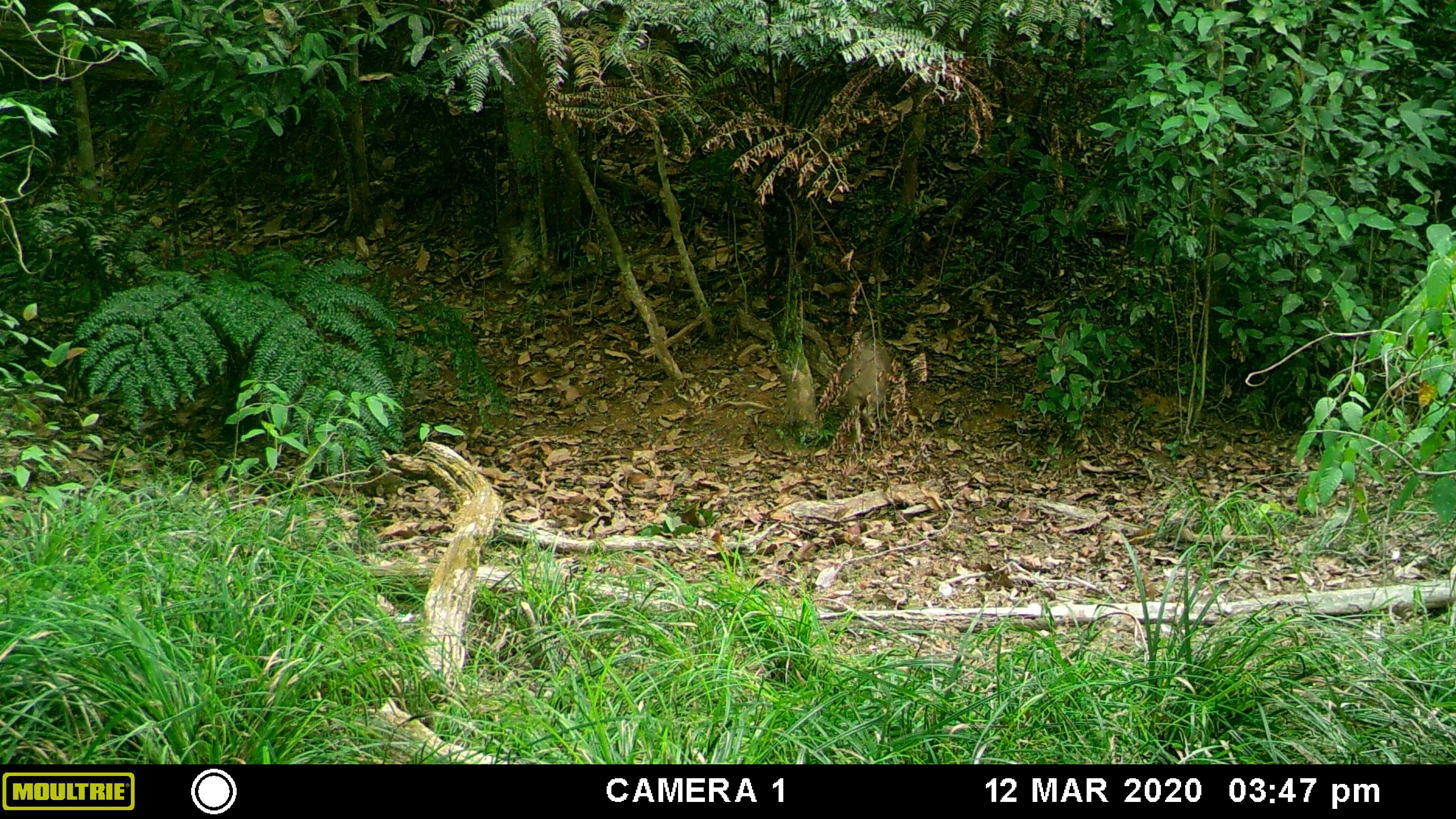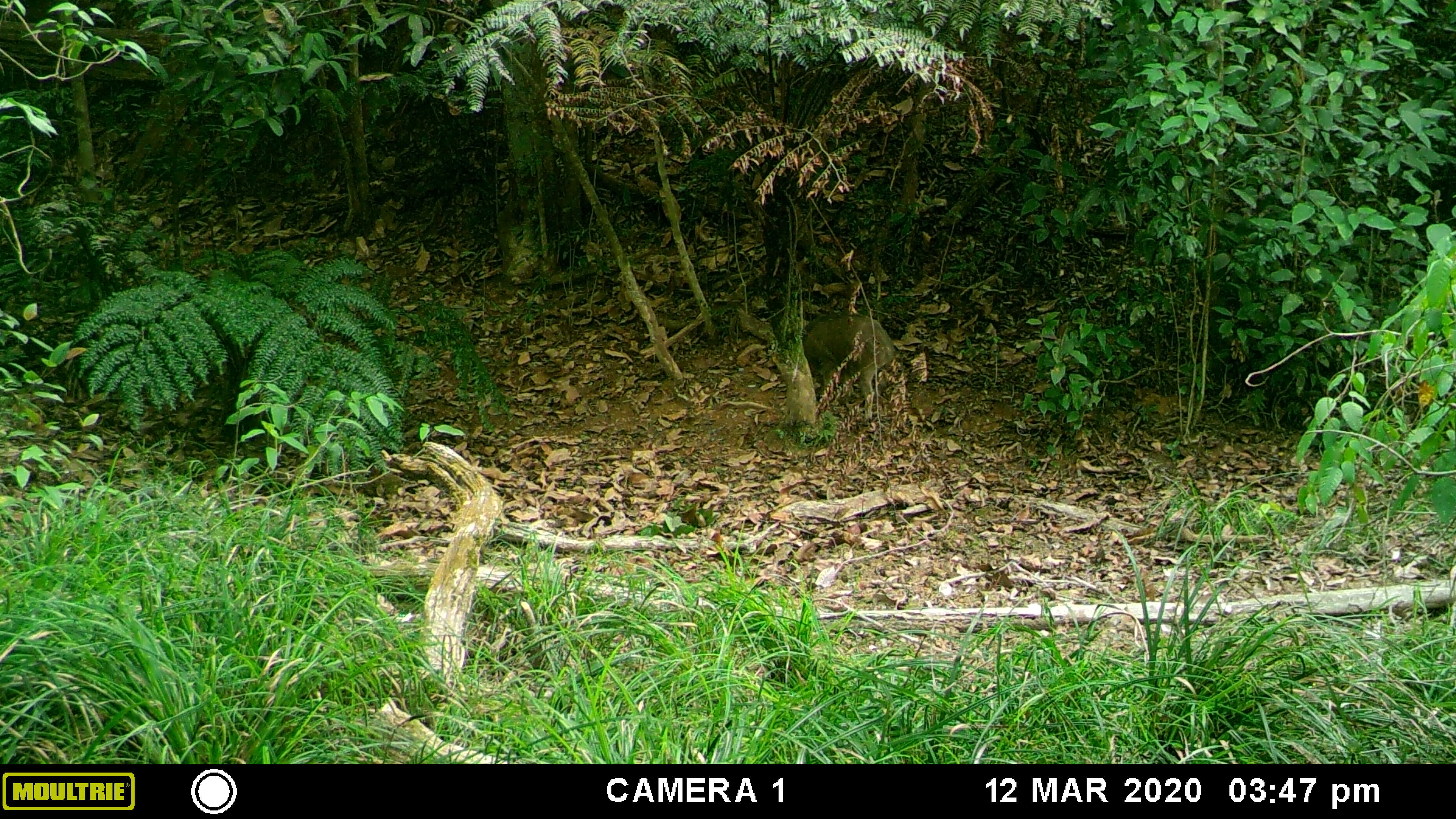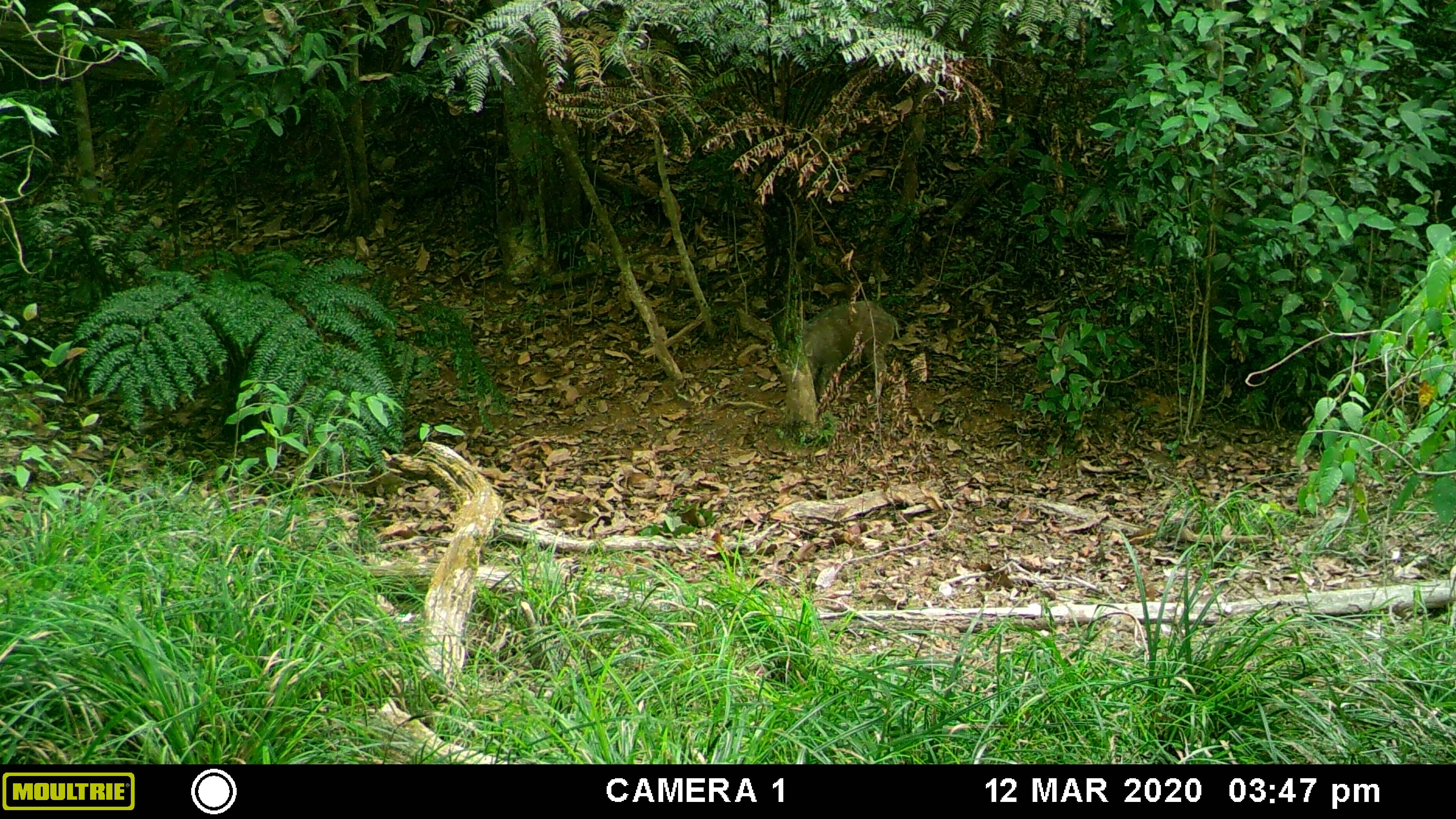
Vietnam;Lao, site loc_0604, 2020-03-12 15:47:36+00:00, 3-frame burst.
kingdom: Animalia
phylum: Chordata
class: Mammalia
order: Artiodactyla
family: Suidae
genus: Sus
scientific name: Sus scrofa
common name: eurasian wild pig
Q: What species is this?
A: Eurasian wild pig (Sus scrofa).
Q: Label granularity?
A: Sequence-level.